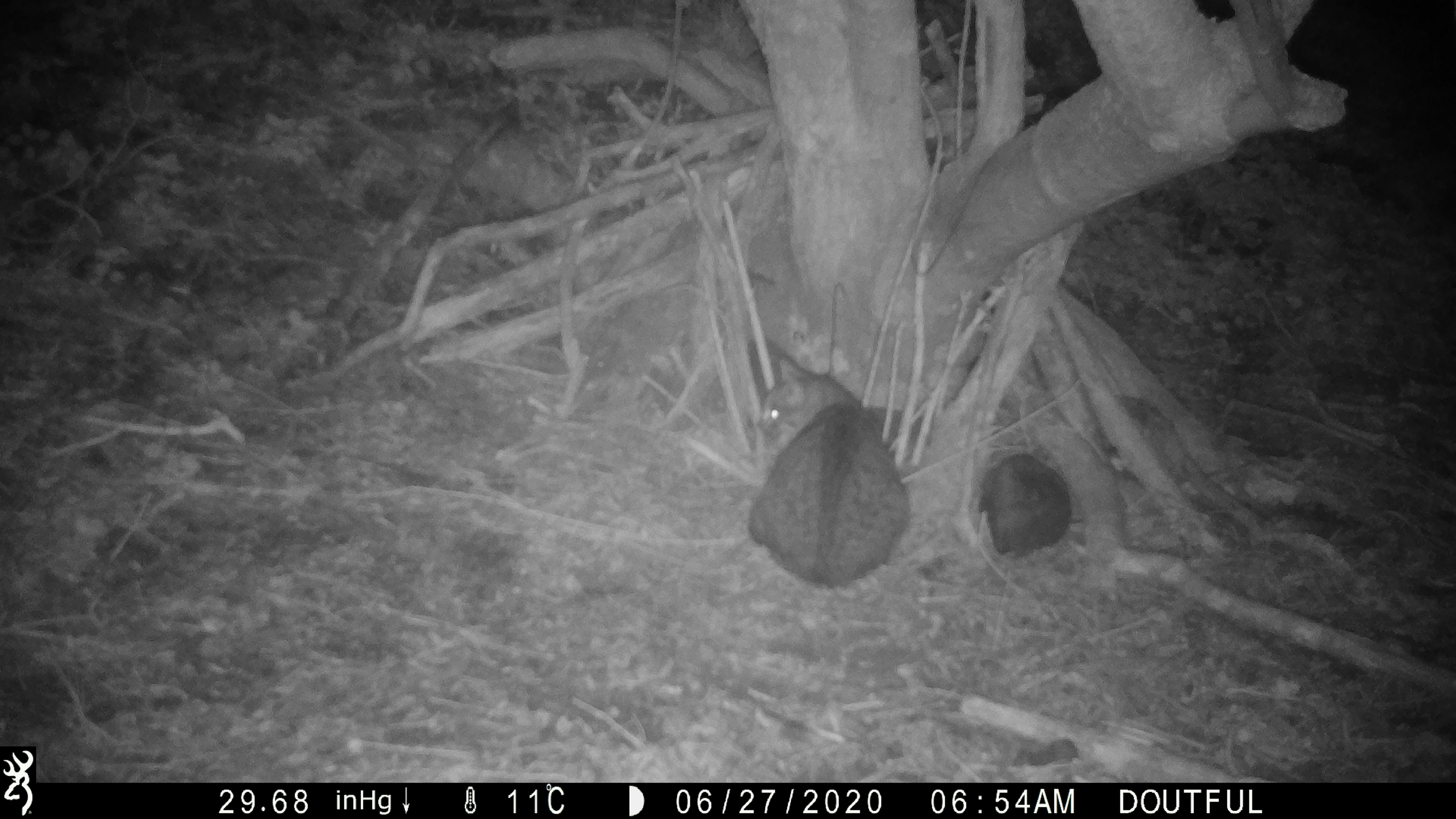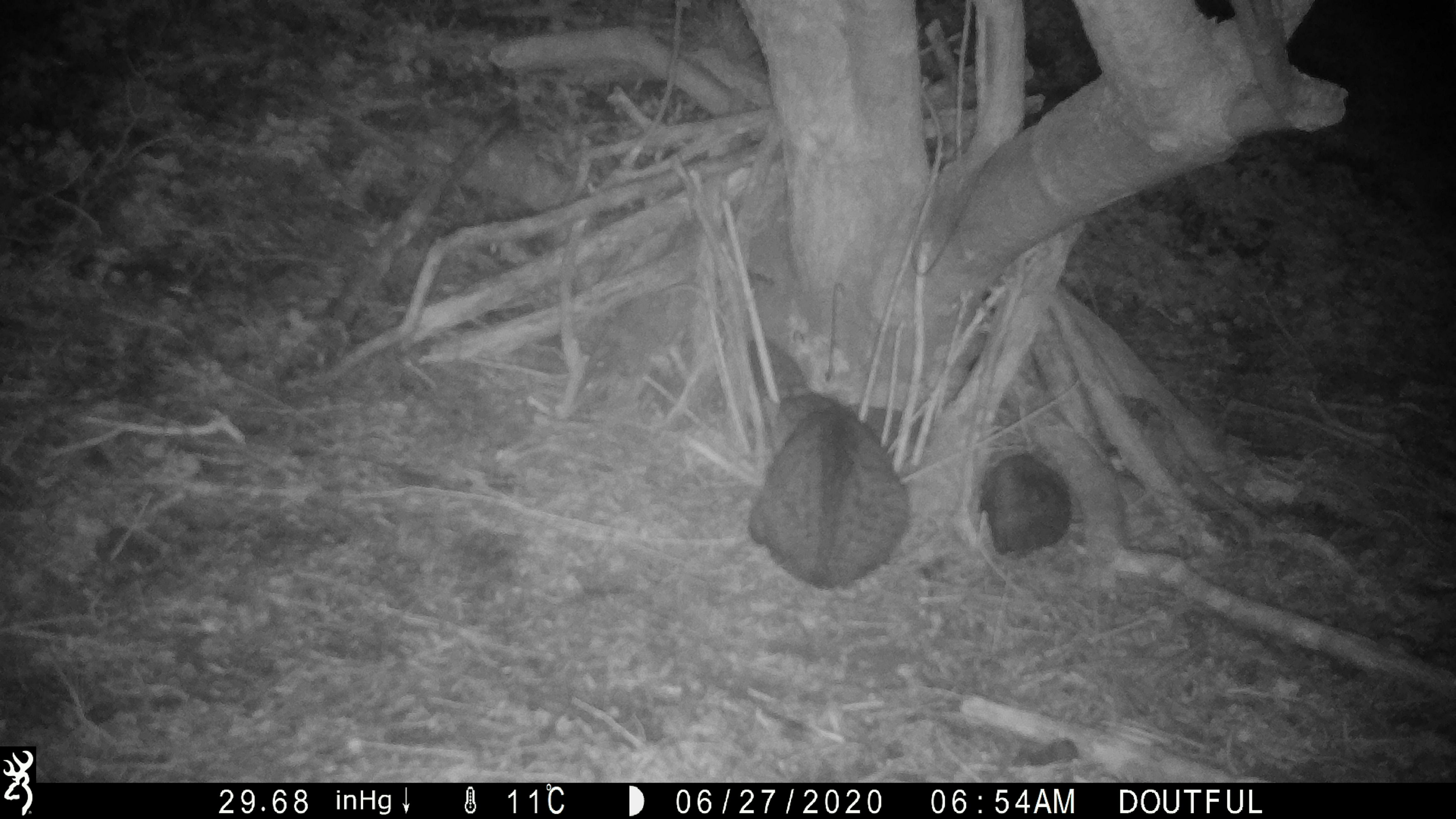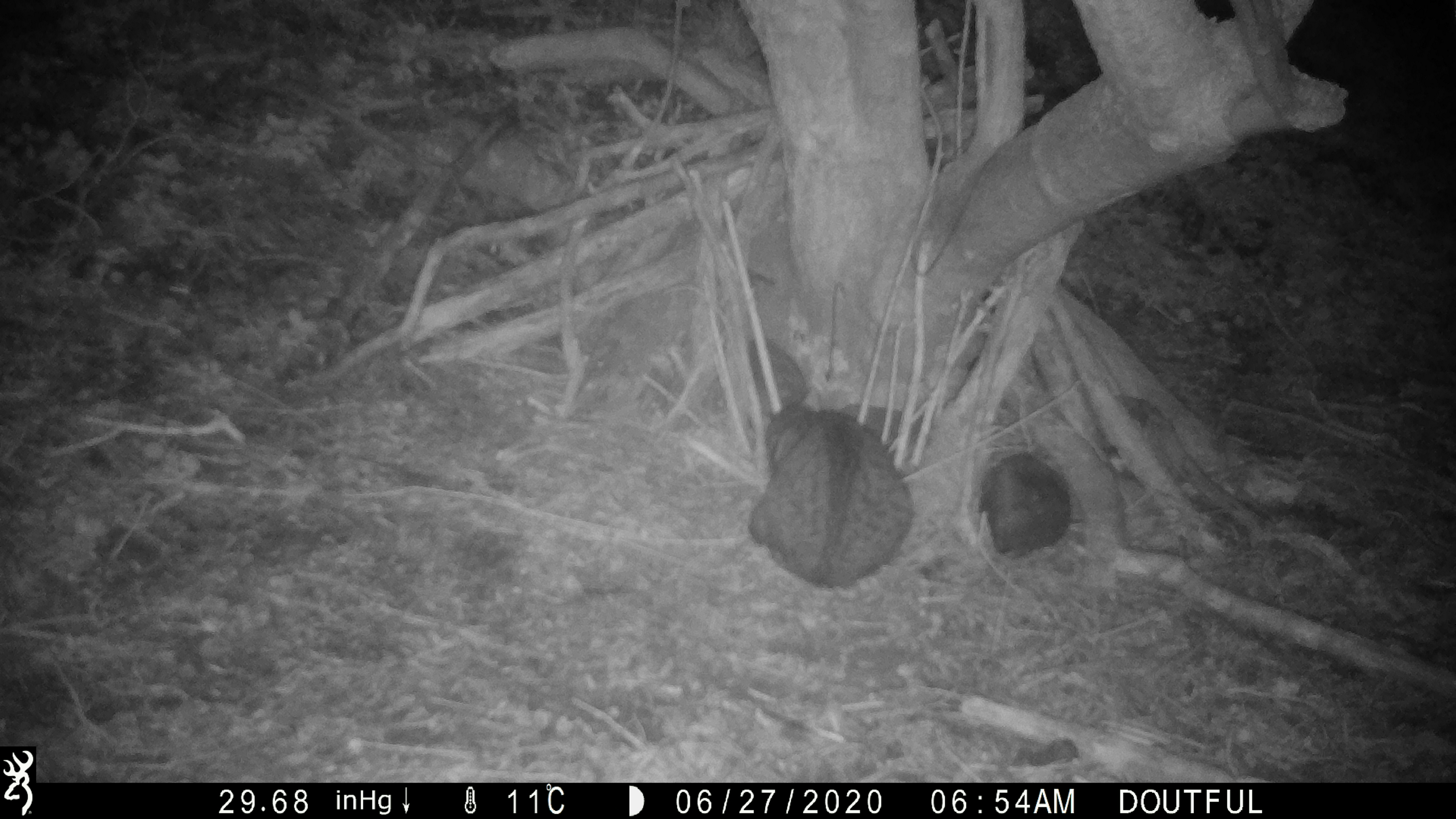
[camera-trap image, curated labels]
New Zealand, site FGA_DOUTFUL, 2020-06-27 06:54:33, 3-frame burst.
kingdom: Animalia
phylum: Chordata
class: Mammalia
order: Carnivora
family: Felidae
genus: Felis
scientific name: Felis catus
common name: domestic cat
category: cat